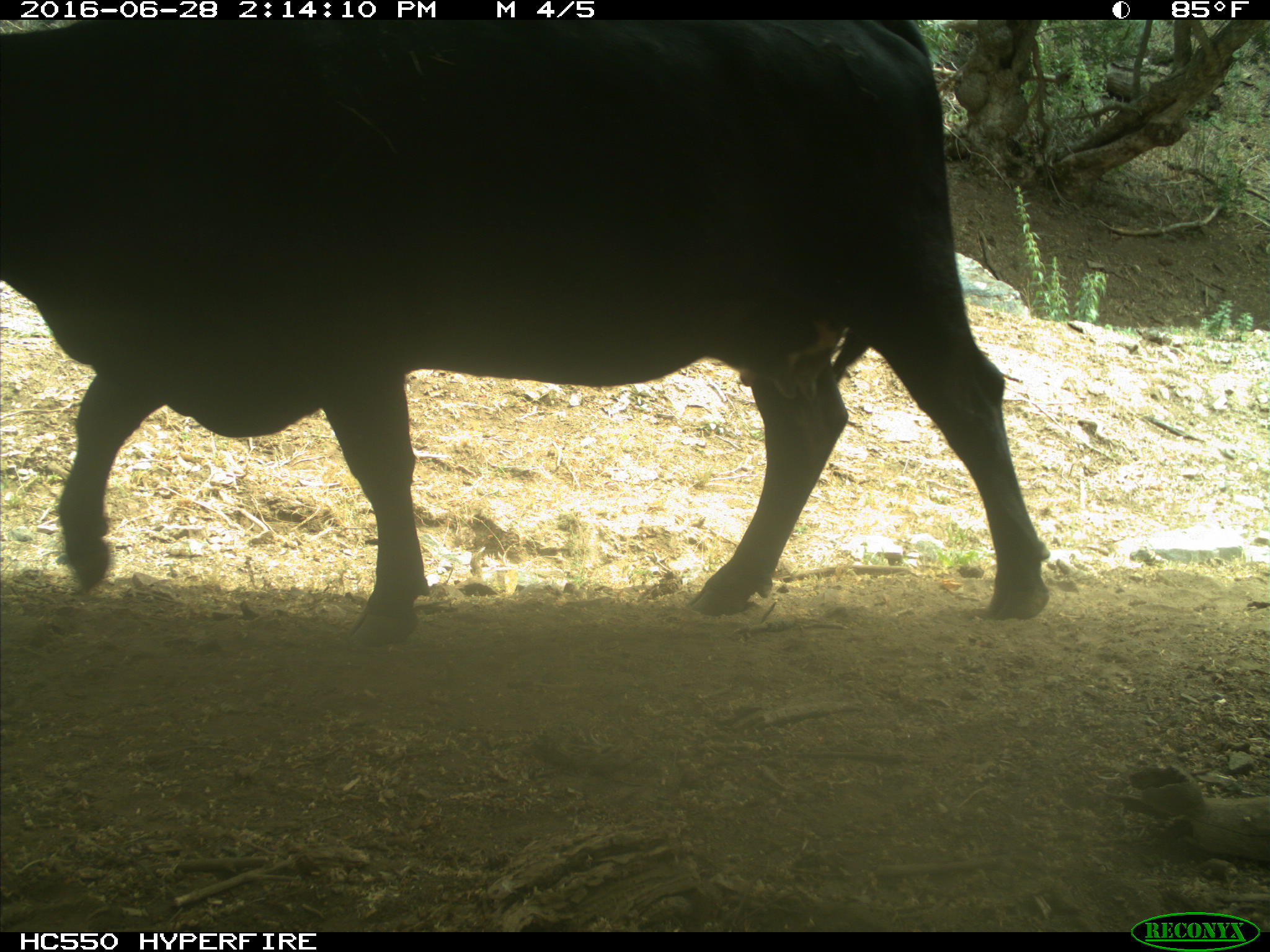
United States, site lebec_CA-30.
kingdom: Animalia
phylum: Chordata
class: Mammalia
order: Artiodactyla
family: Bovidae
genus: Bos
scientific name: Bos taurus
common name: domestic cow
Bos taurus (domestic cow).